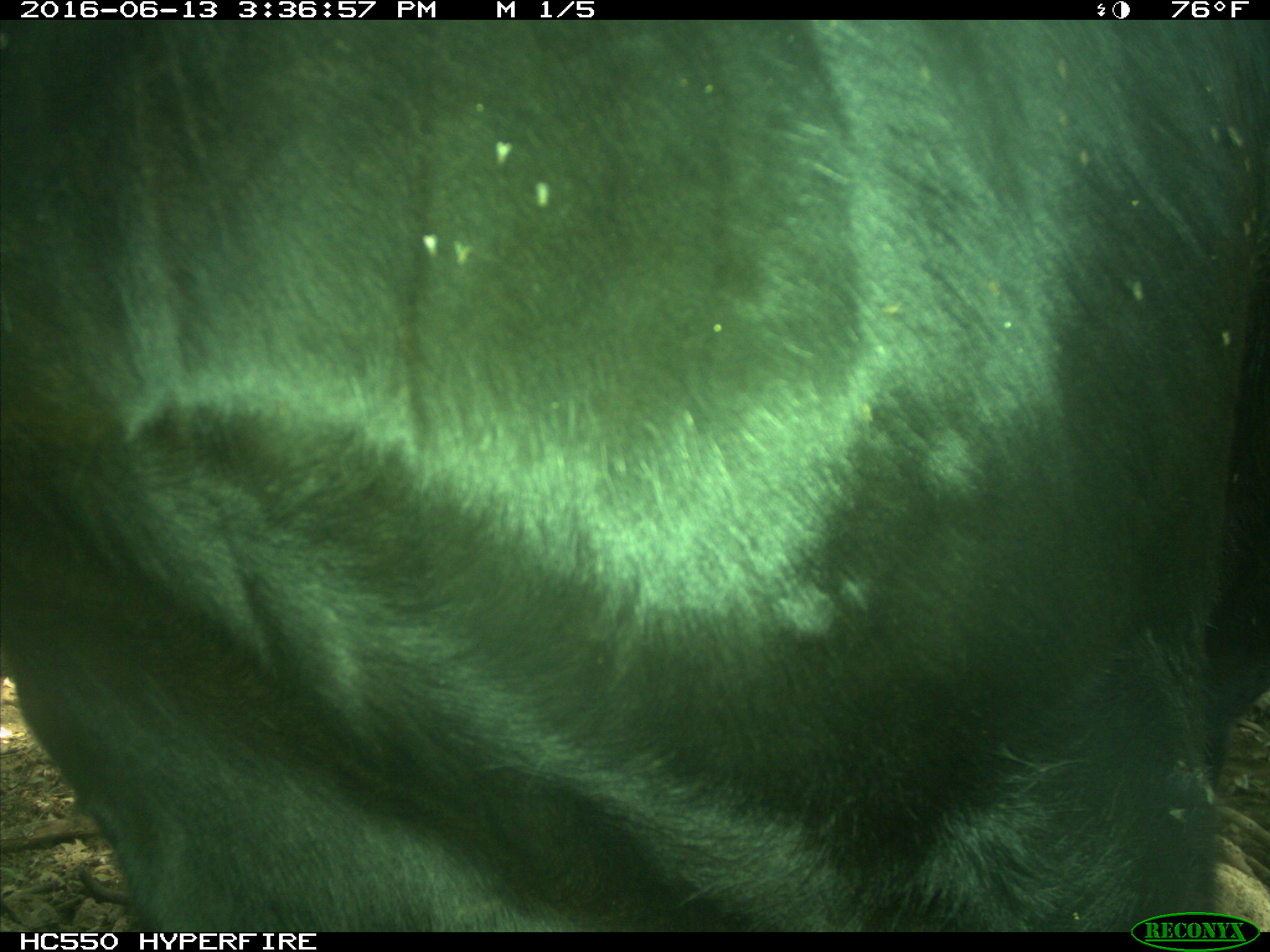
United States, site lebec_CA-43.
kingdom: Animalia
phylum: Chordata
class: Mammalia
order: Artiodactyla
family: Bovidae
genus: Bos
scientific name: Bos taurus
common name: domestic cow